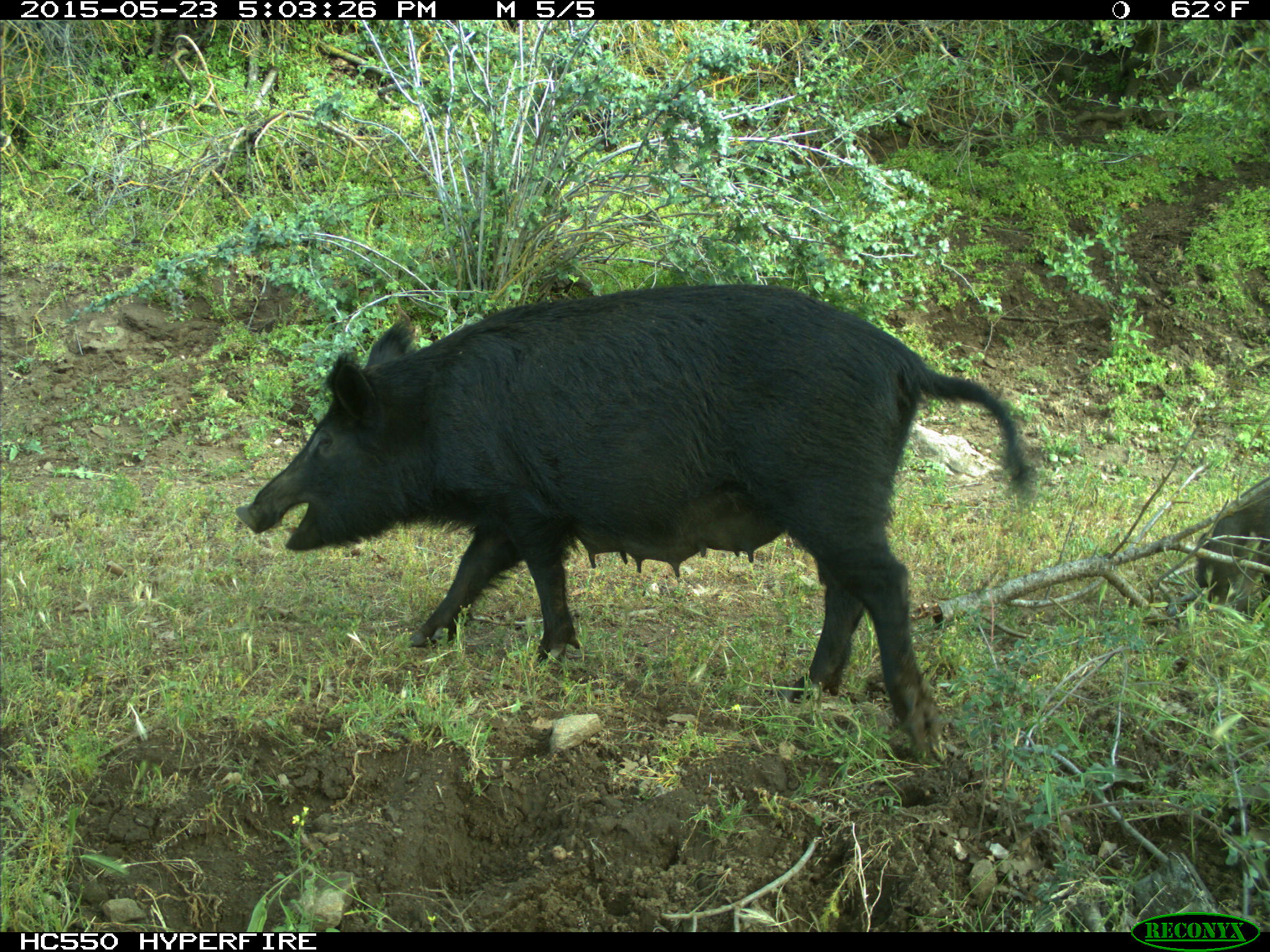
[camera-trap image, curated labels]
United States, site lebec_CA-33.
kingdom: Animalia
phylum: Chordata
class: Mammalia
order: Artiodactyla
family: Suidae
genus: Sus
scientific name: Sus scrofa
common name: wild boar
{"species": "Sus scrofa (wild boar)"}